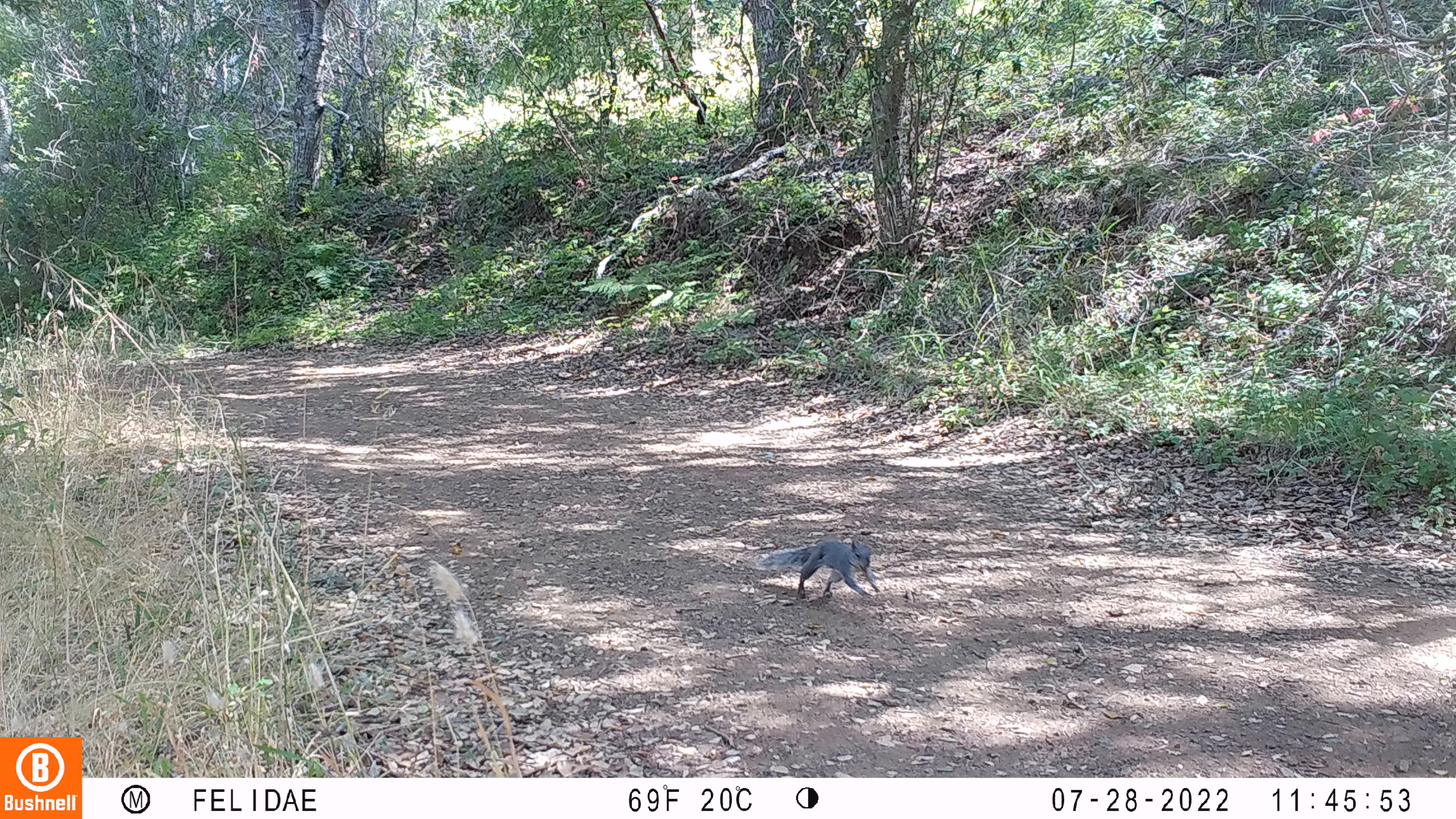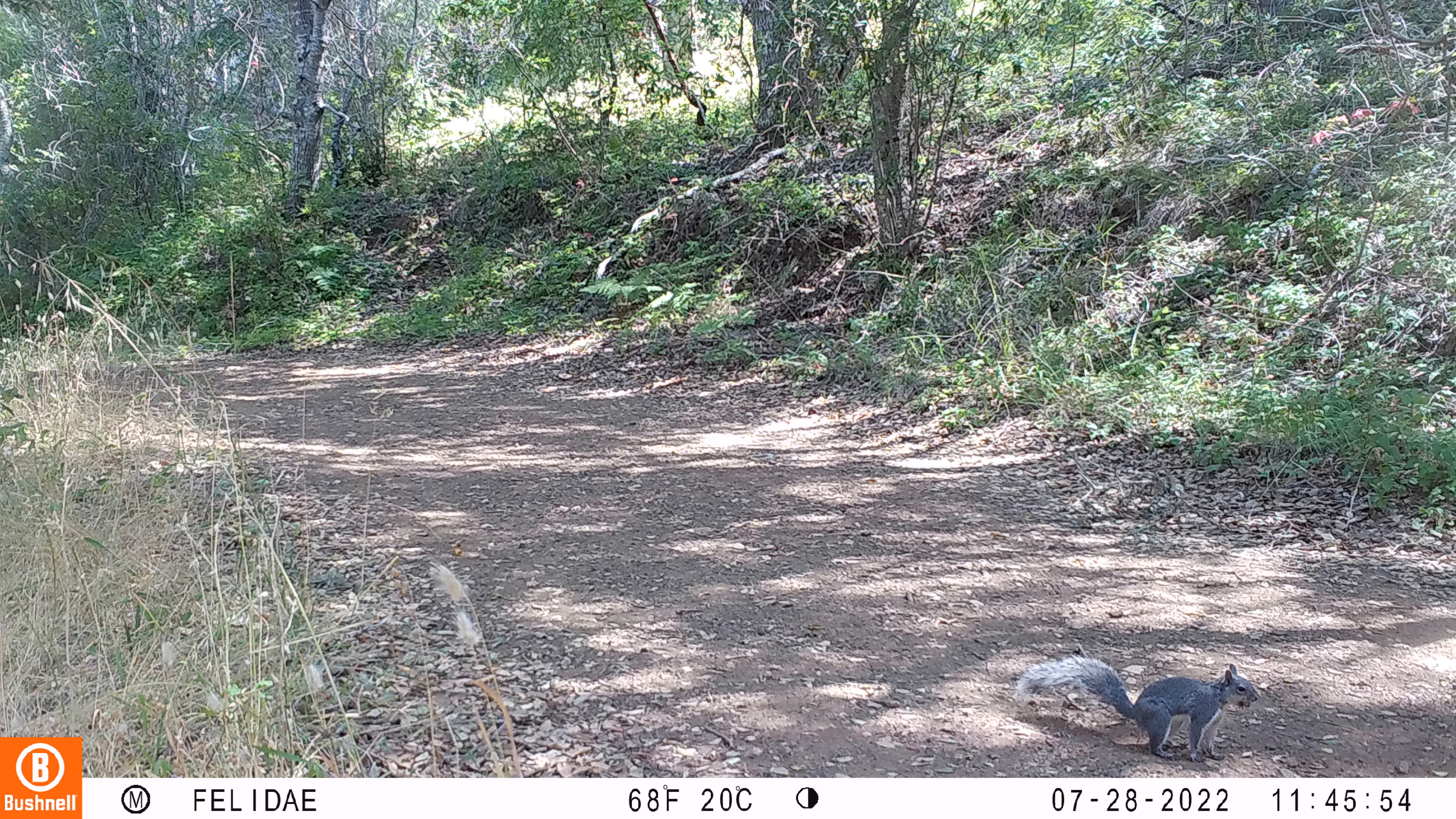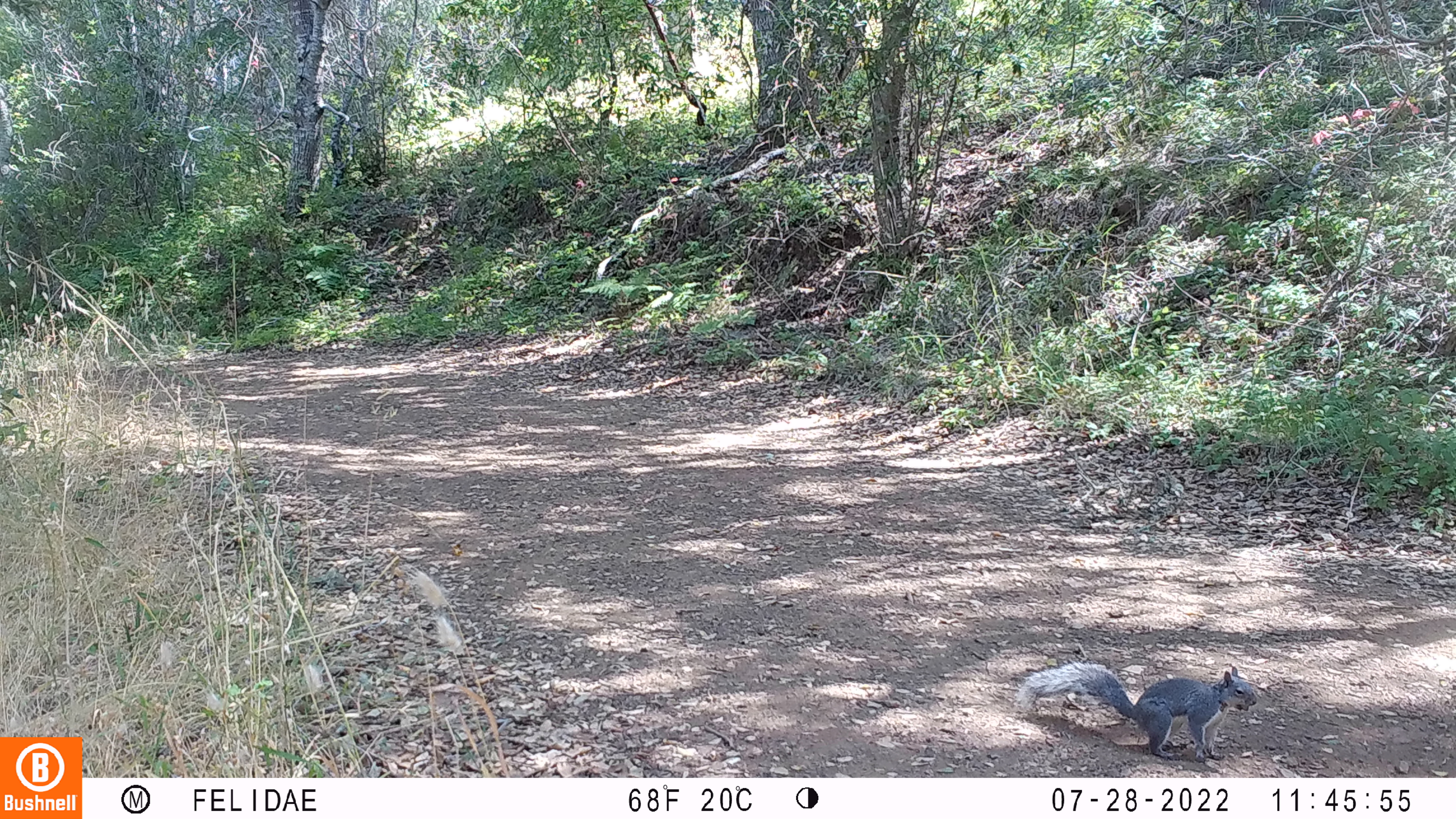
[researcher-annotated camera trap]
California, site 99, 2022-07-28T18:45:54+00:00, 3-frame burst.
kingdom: Animalia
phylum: Chordata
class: Mammalia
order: Rodentia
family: Sciuridae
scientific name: Sciuridae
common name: squirrel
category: unknown squirrel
Unknown squirrel (squirrel) (Sciuridae).